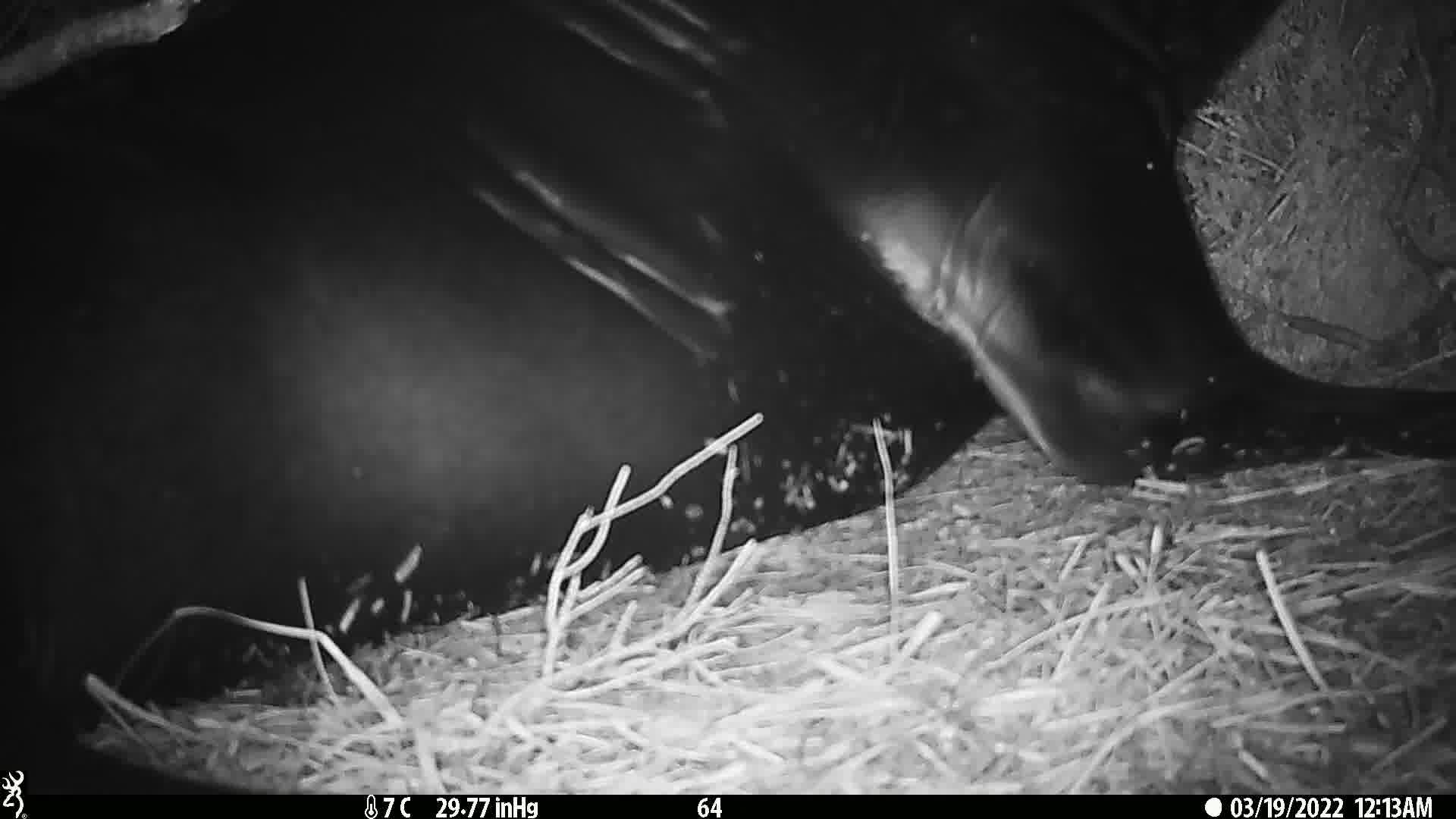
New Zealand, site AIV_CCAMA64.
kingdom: Animalia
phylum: Chordata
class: Mammalia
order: Carnivora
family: Otariidae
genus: Phocarctos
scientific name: Phocarctos hookeri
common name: new zealand sea lion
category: sealion